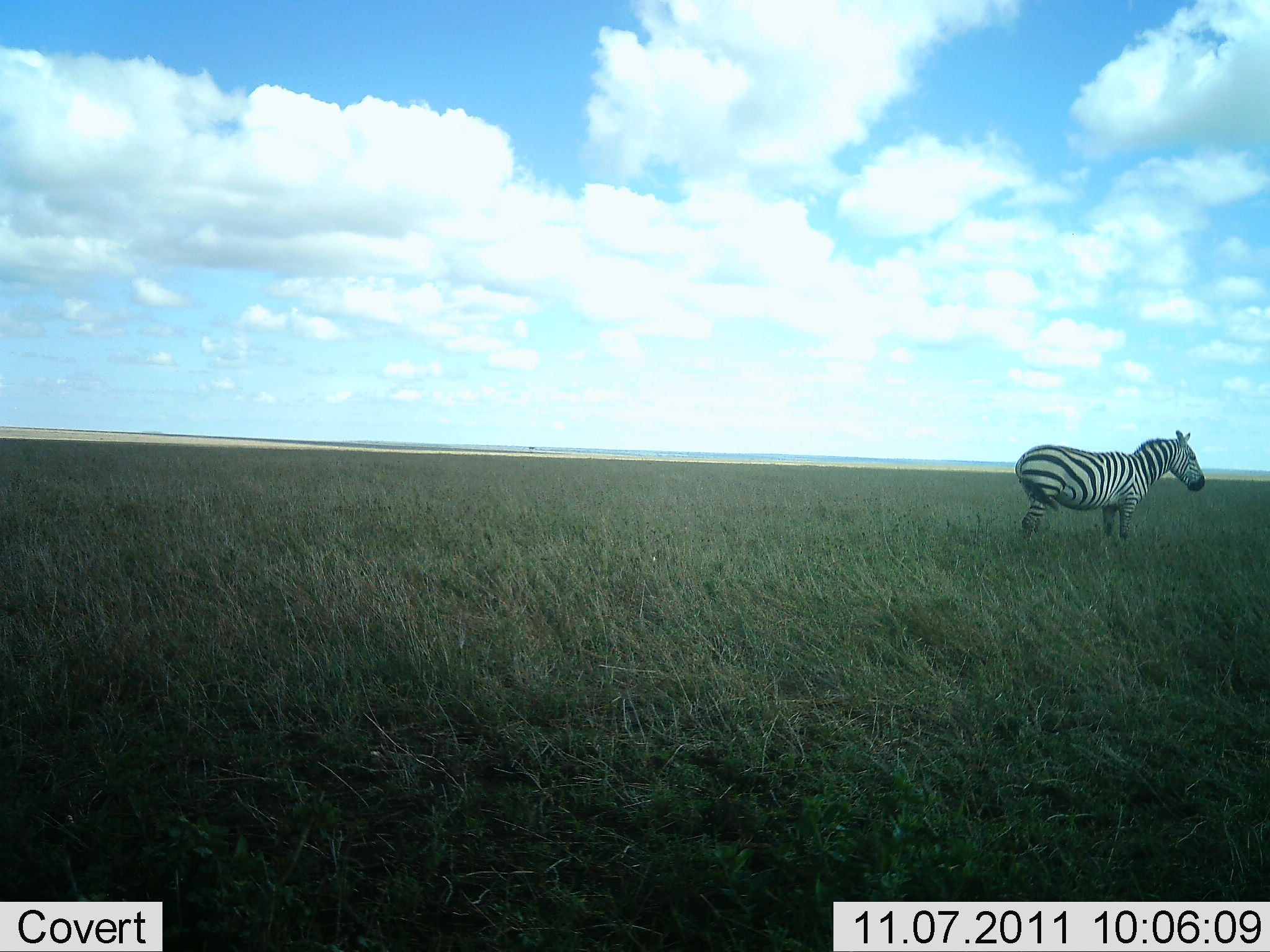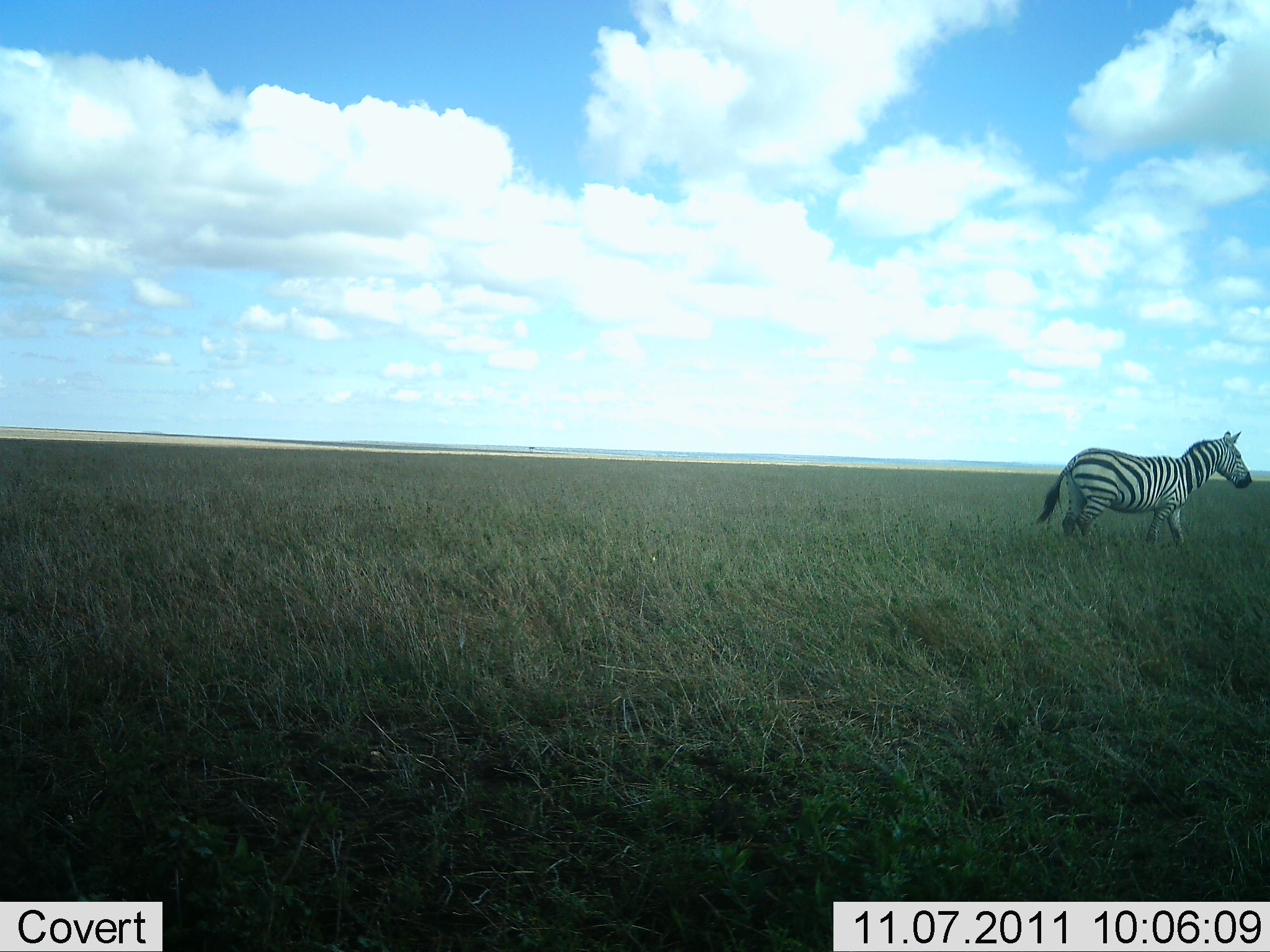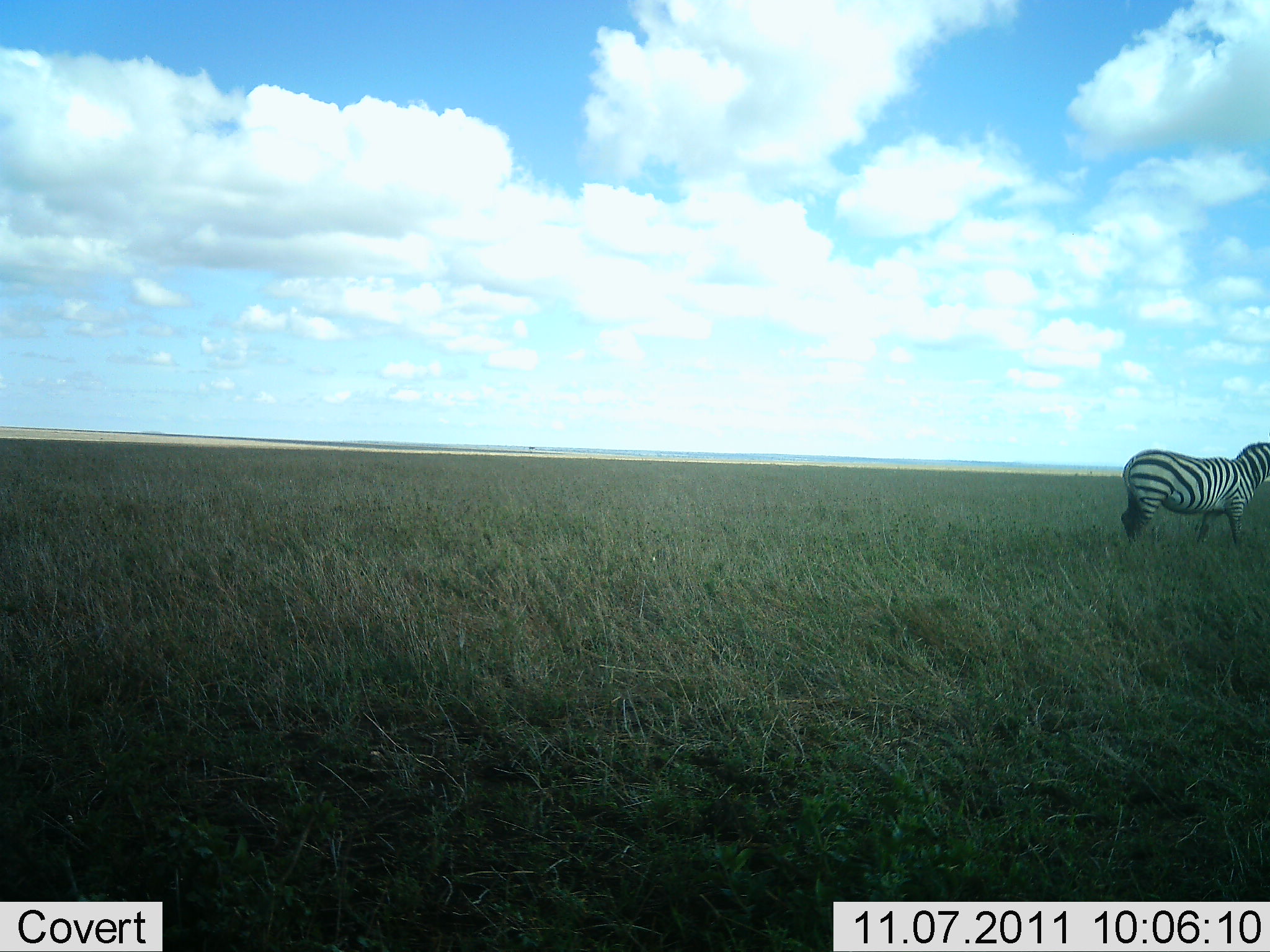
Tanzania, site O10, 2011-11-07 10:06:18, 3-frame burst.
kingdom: Animalia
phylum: Chordata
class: Mammalia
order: Perissodactyla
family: Equidae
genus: Equus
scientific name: Equus quagga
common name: plains zebra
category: zebra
Zebra (plains zebra) (Equus quagga), count 1. Behavior (volunteer vote fractions): standing 9%, resting 0%, moving 91%, interacting 0%. Young present (vote fraction): 0%. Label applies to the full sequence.